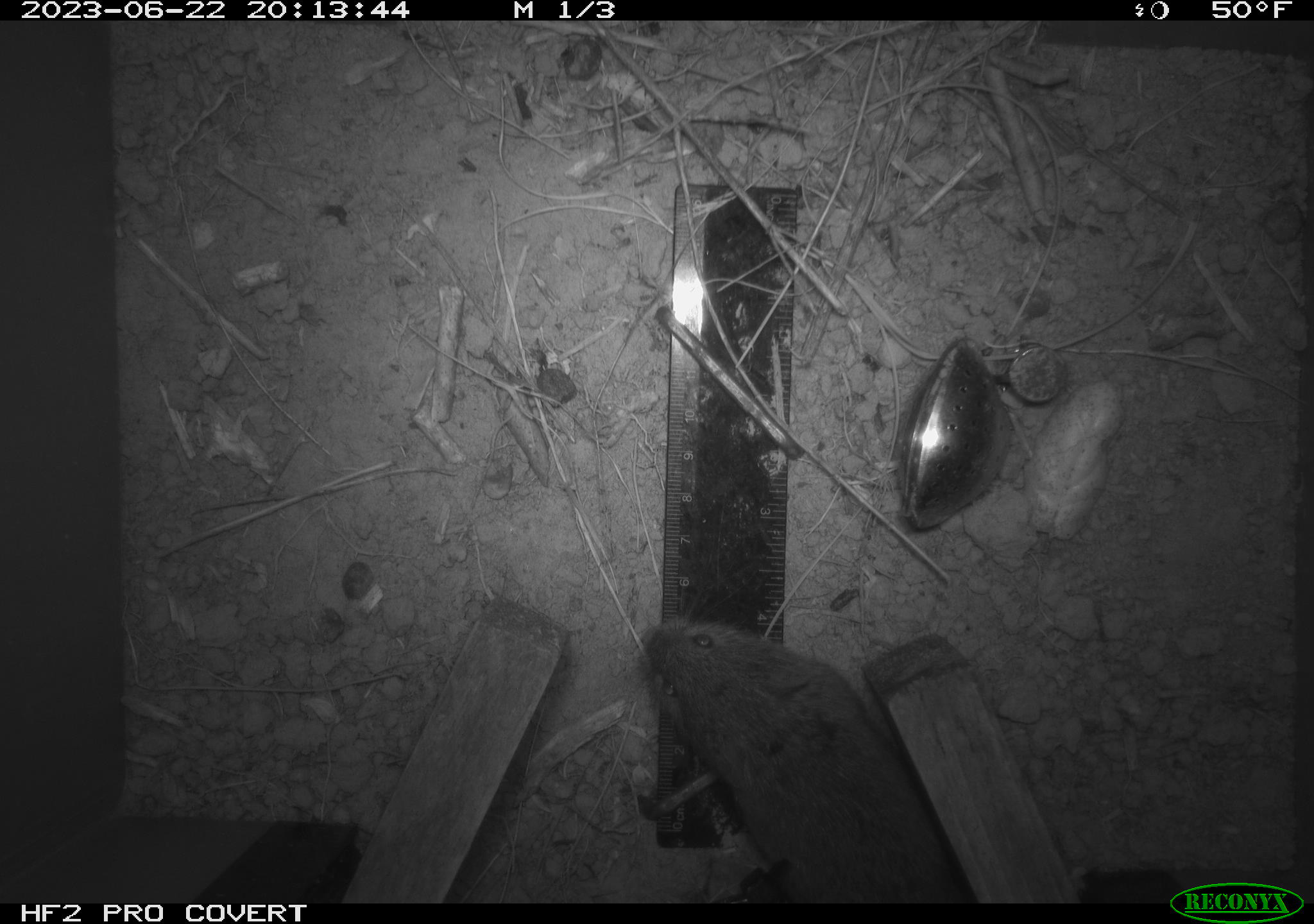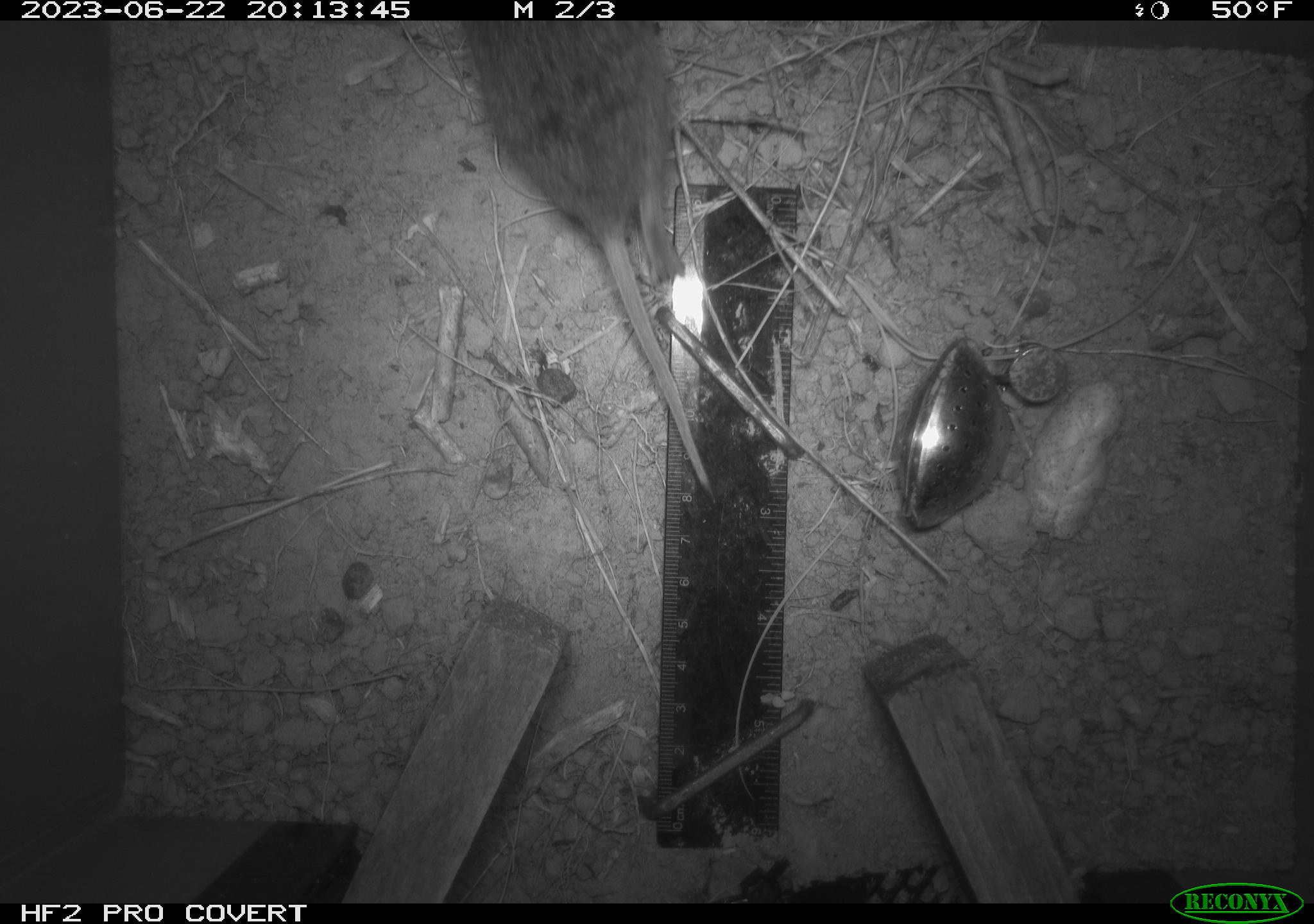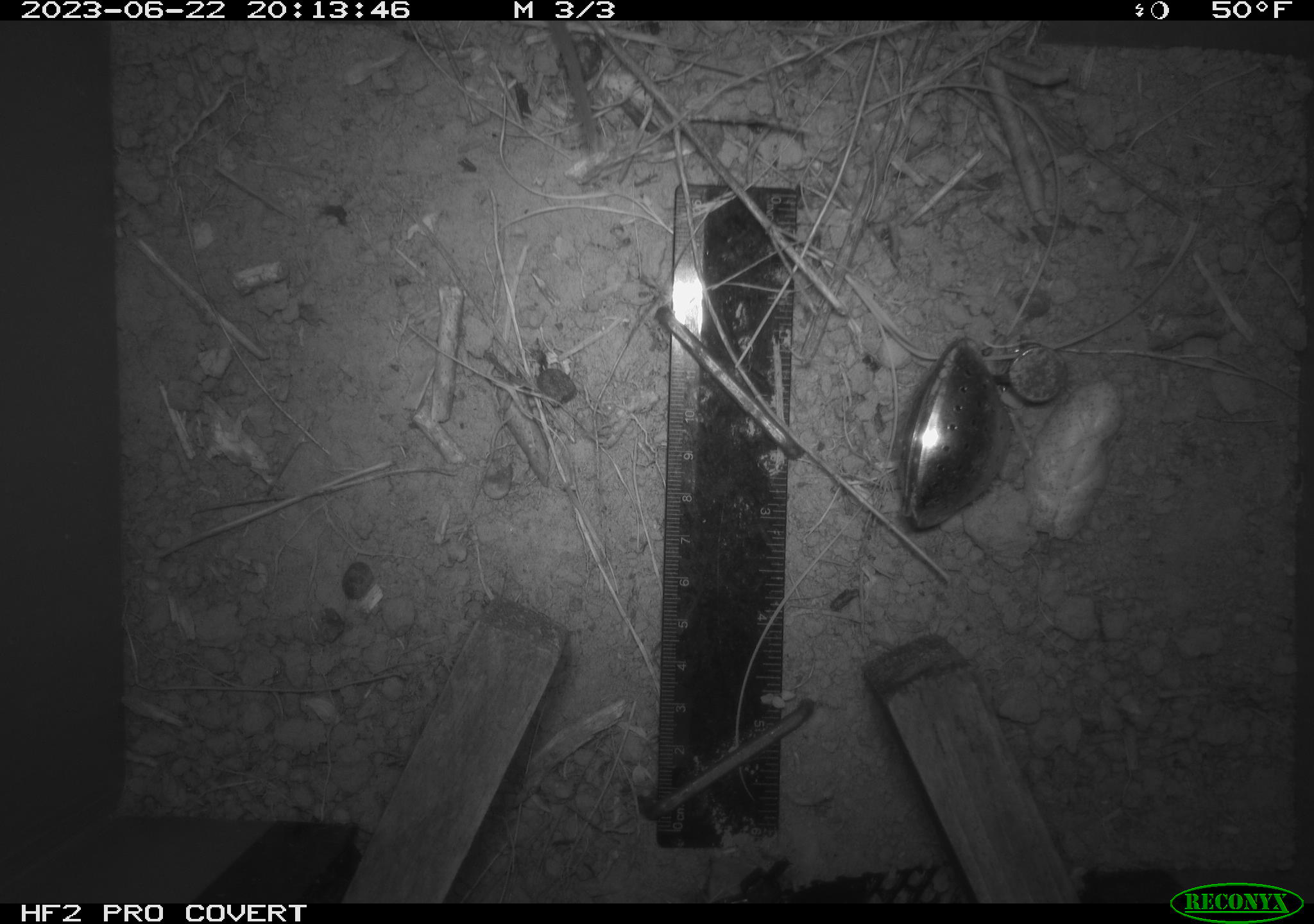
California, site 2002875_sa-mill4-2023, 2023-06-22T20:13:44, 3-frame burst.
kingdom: Animalia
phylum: Chordata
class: Mammalia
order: Rodentia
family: Cricetidae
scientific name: Arvicolinae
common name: voles, lemmings, and muskrats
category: arvicolinae subfamily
Arvicolinae subfamily (voles, lemmings, and muskrats) (Arvicolinae).